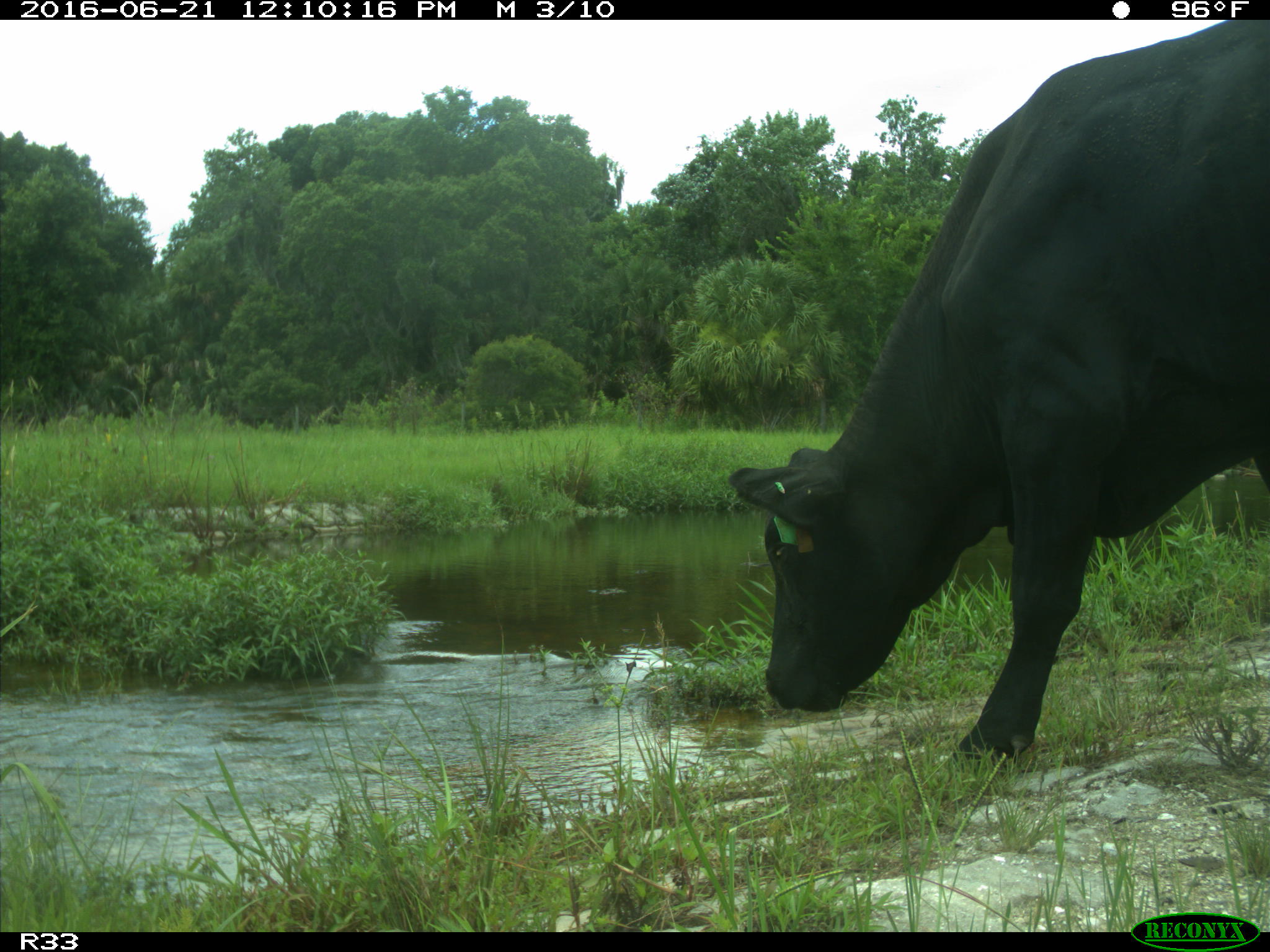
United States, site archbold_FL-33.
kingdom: Animalia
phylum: Chordata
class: Mammalia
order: Artiodactyla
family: Bovidae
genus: Bos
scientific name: Bos taurus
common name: domestic cow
Bos taurus (domestic cow).